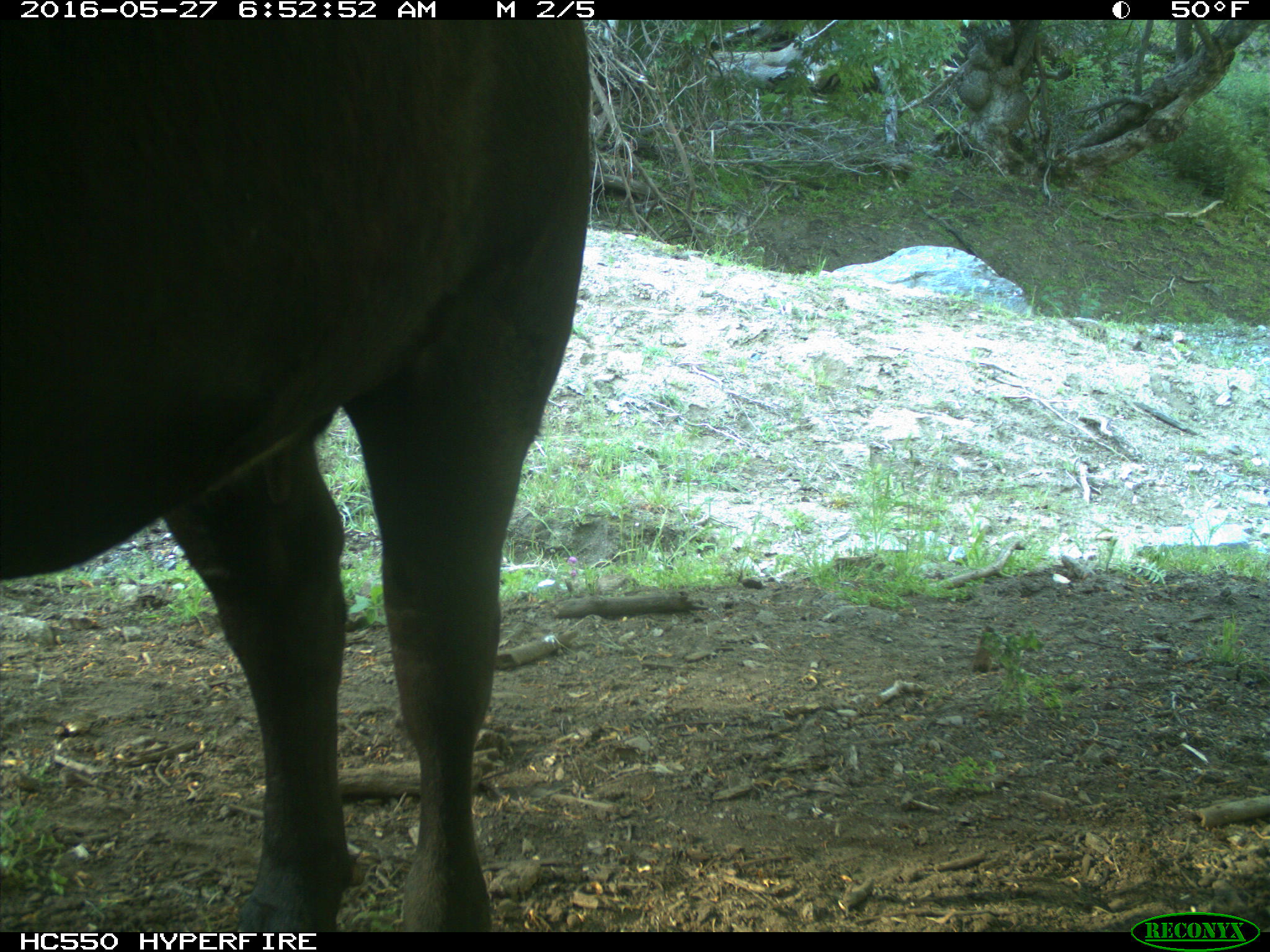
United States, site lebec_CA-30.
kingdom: Animalia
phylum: Chordata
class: Mammalia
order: Artiodactyla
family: Bovidae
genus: Bos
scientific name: Bos taurus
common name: domestic cow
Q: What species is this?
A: Bos taurus (domestic cow).